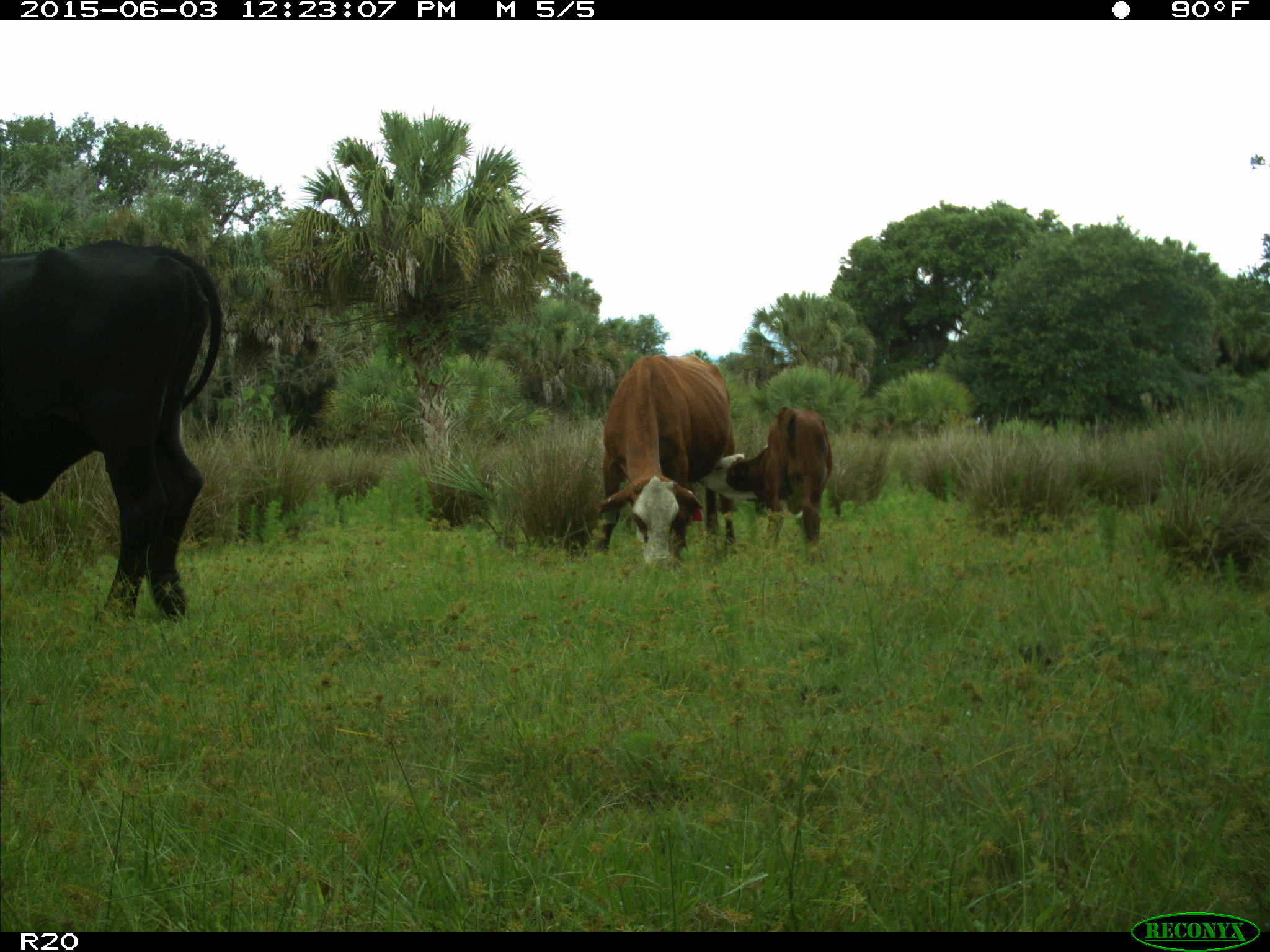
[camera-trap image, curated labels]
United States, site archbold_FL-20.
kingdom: Animalia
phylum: Chordata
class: Mammalia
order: Artiodactyla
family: Bovidae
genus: Bos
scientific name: Bos taurus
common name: domestic cow